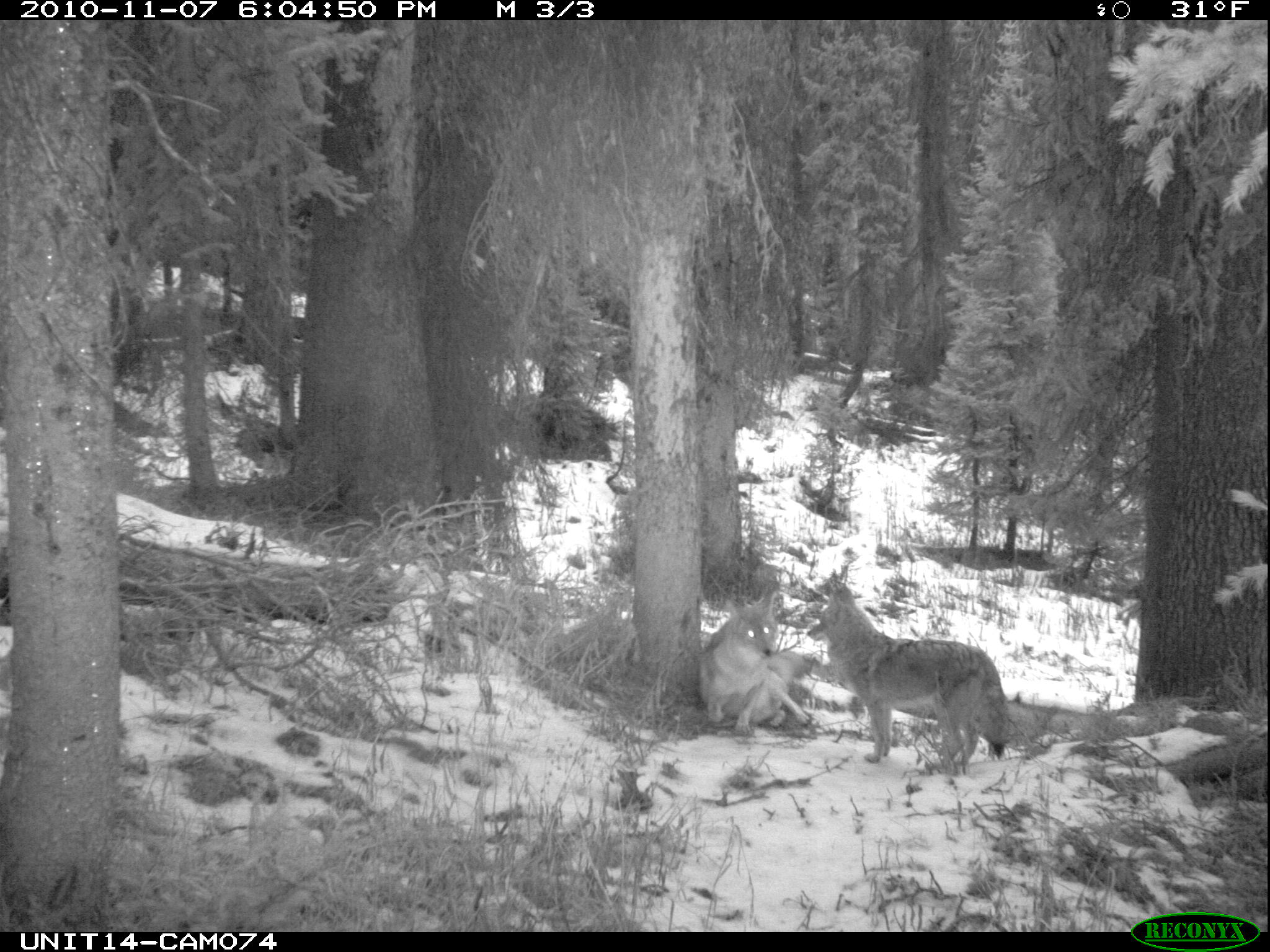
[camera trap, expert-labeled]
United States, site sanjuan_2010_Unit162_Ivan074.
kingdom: Animalia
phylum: Chordata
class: Mammalia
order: Carnivora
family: Canidae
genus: Canis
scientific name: Canis latrans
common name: coyote